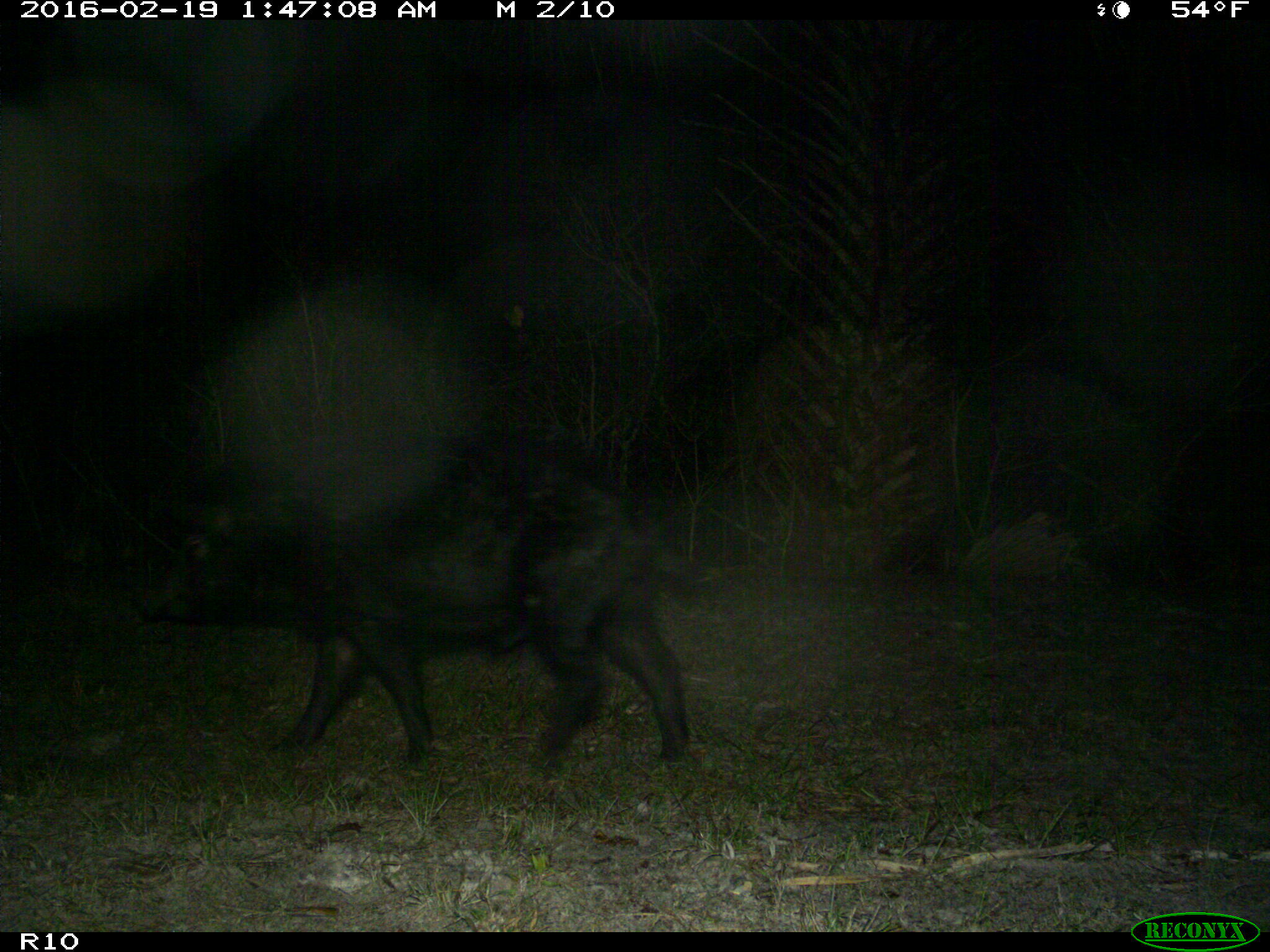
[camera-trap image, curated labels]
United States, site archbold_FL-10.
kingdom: Animalia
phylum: Chordata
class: Mammalia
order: Artiodactyla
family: Suidae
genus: Sus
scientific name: Sus scrofa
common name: wild boar